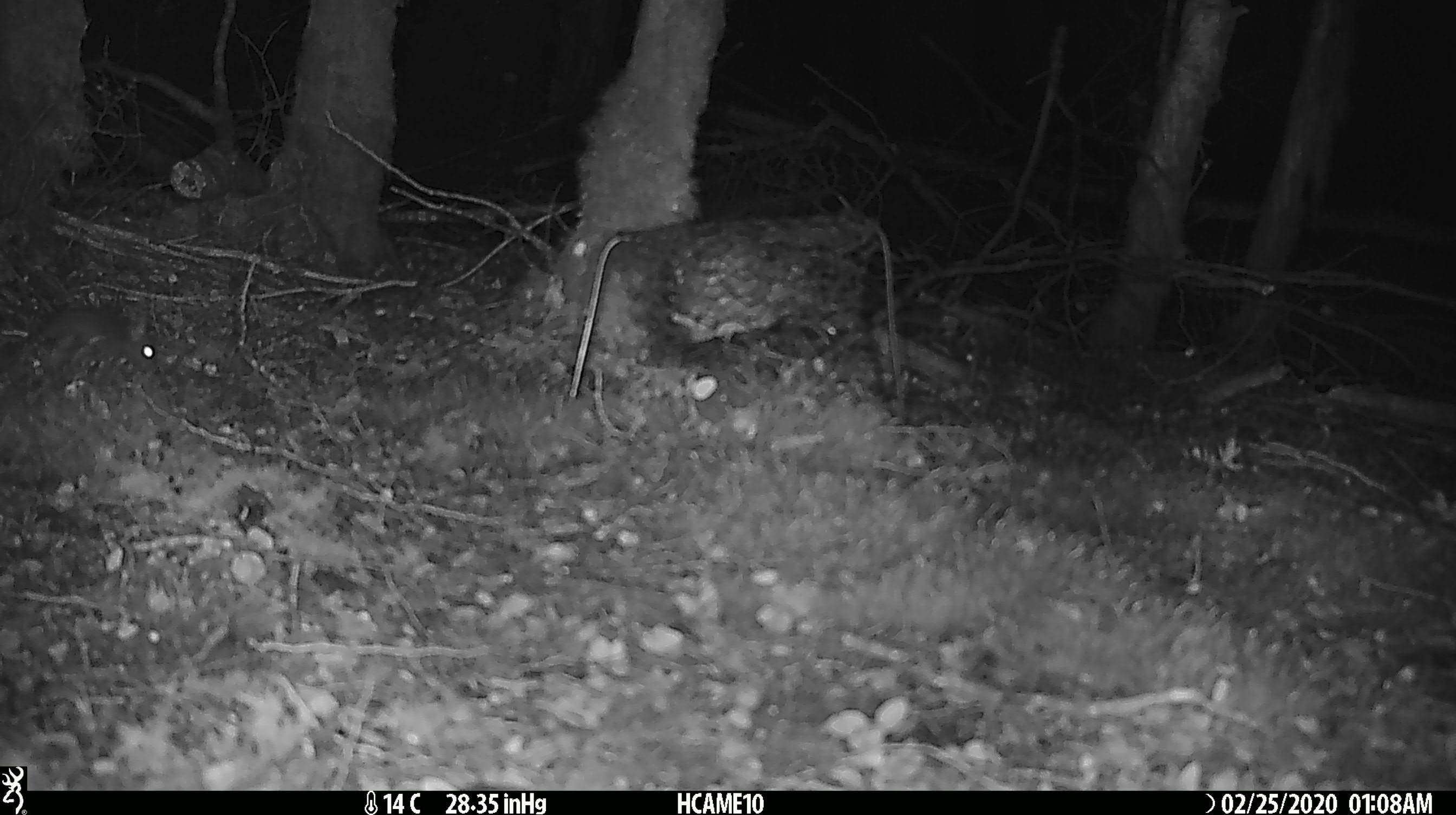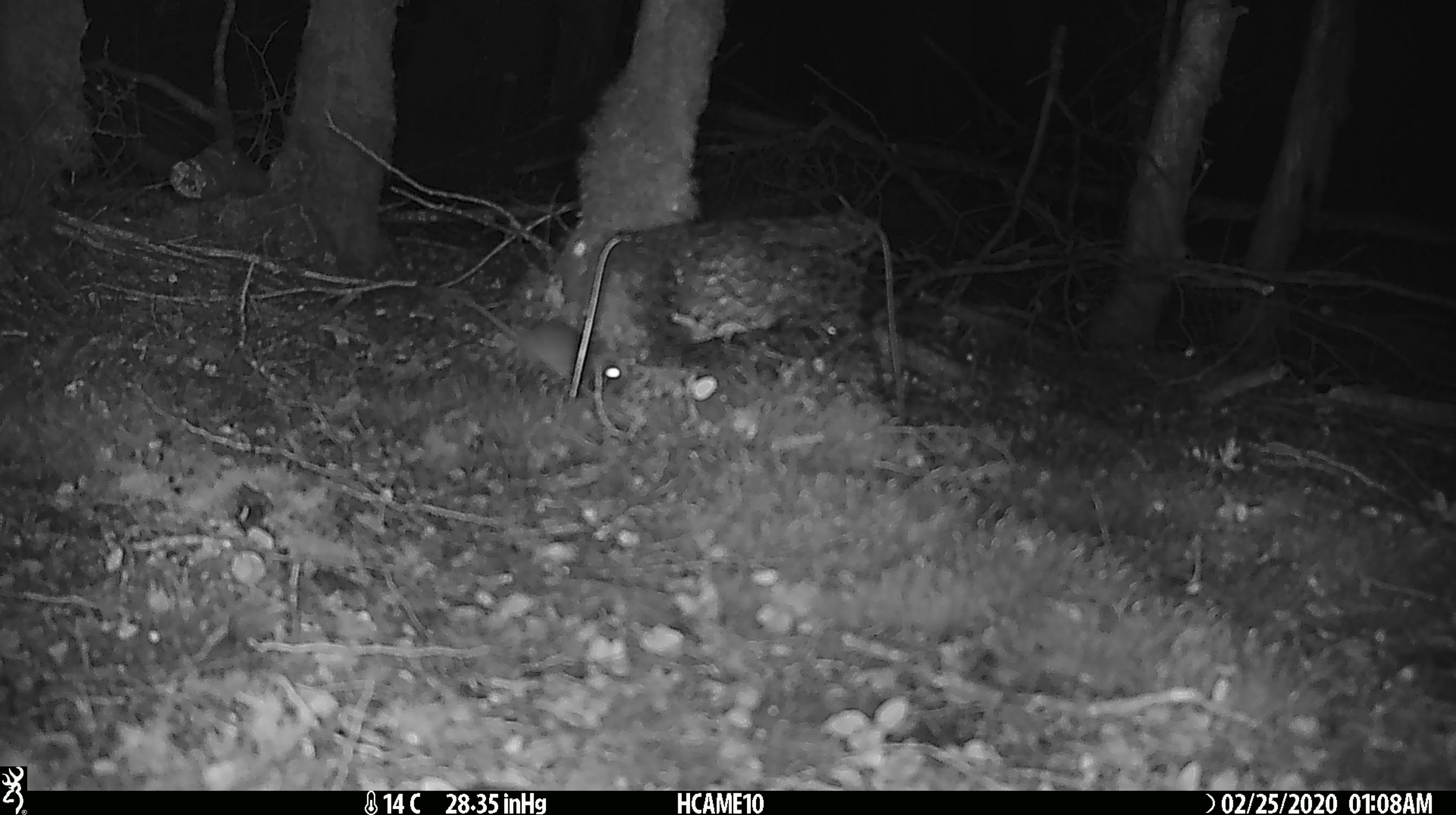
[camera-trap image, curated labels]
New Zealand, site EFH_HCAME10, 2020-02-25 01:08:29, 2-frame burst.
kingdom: Animalia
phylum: Chordata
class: Mammalia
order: Rodentia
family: Muridae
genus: Mus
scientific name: Mus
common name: mouse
Mouse (Mus).